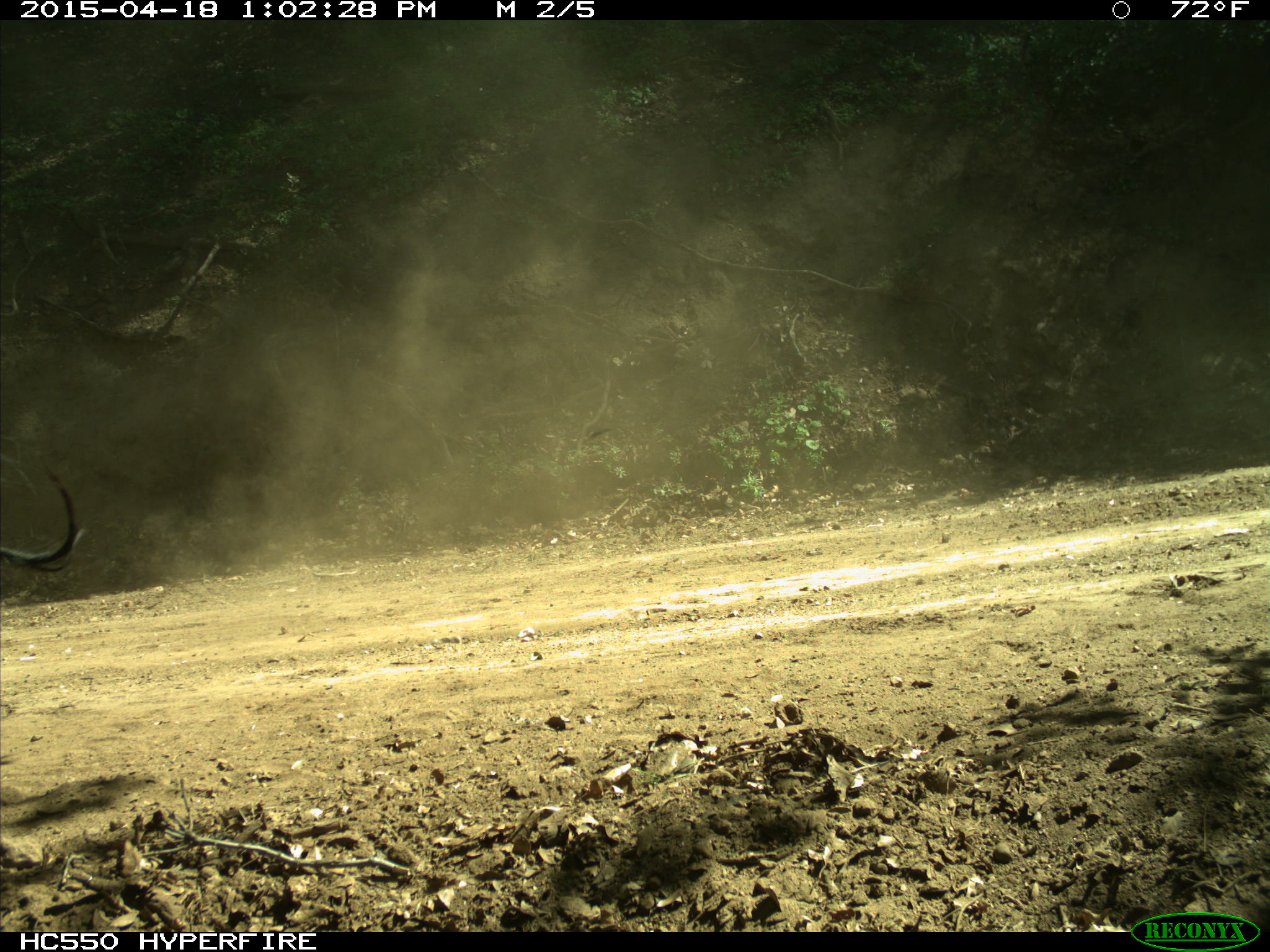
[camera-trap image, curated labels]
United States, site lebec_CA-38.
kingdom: Animalia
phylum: Chordata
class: Mammalia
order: Artiodactyla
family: Bovidae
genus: Bos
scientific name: Bos taurus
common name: domestic cow